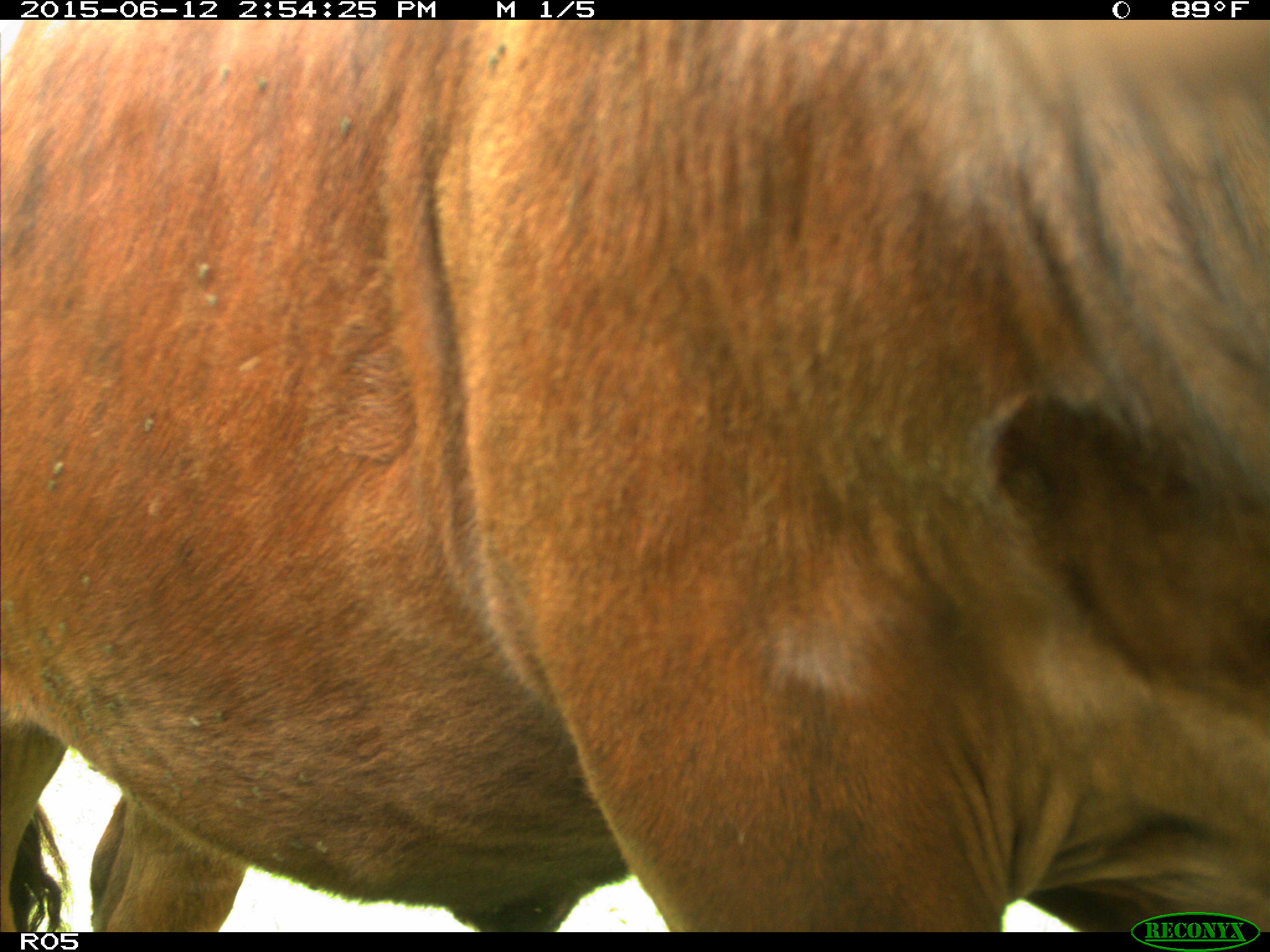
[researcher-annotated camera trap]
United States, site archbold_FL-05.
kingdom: Animalia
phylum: Chordata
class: Mammalia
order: Artiodactyla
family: Bovidae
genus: Bos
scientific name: Bos taurus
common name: domestic cow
Bos taurus (domestic cow).